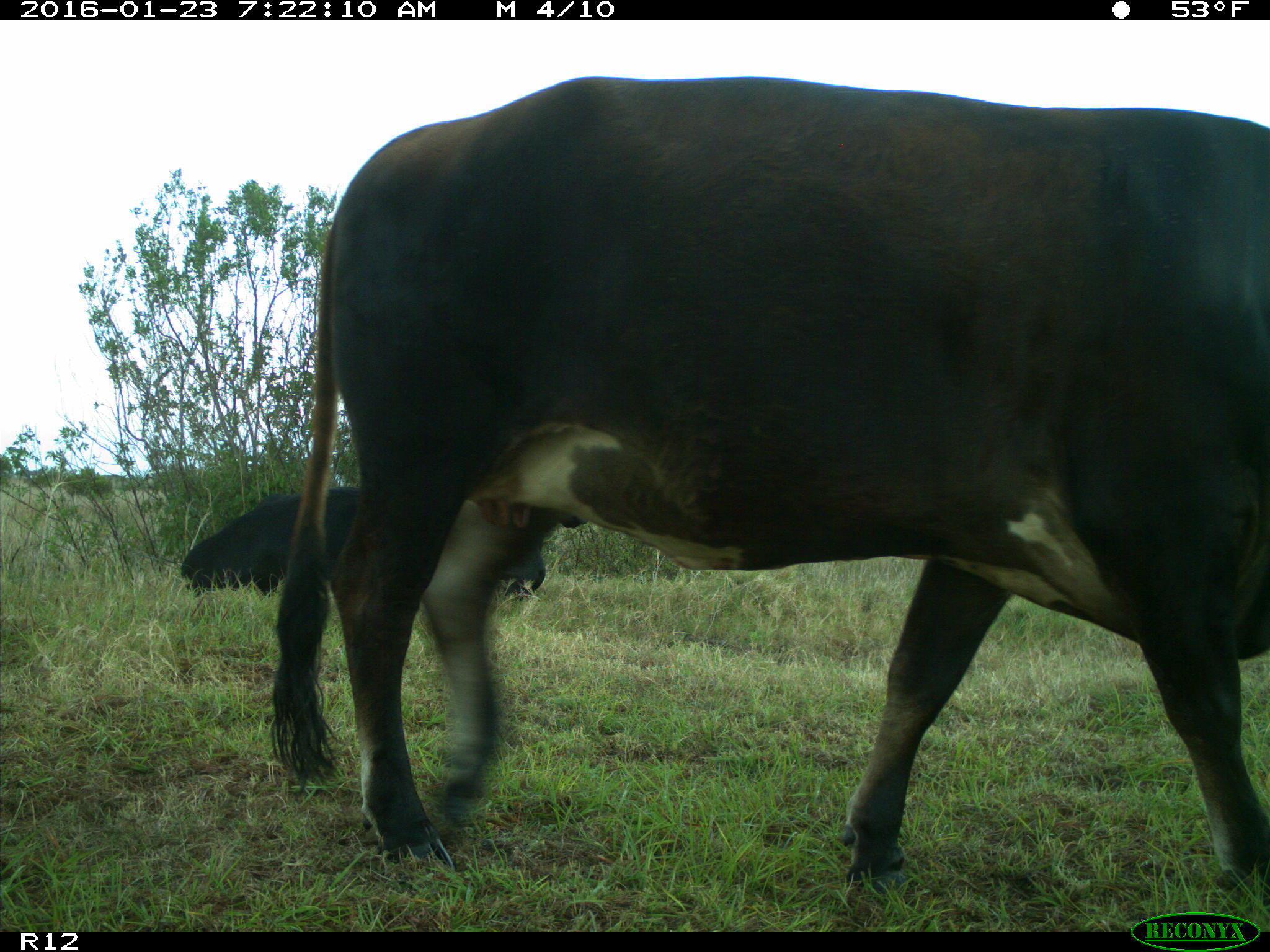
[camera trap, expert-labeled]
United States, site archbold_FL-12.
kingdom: Animalia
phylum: Chordata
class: Mammalia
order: Artiodactyla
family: Bovidae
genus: Bos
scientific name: Bos taurus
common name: domestic cow